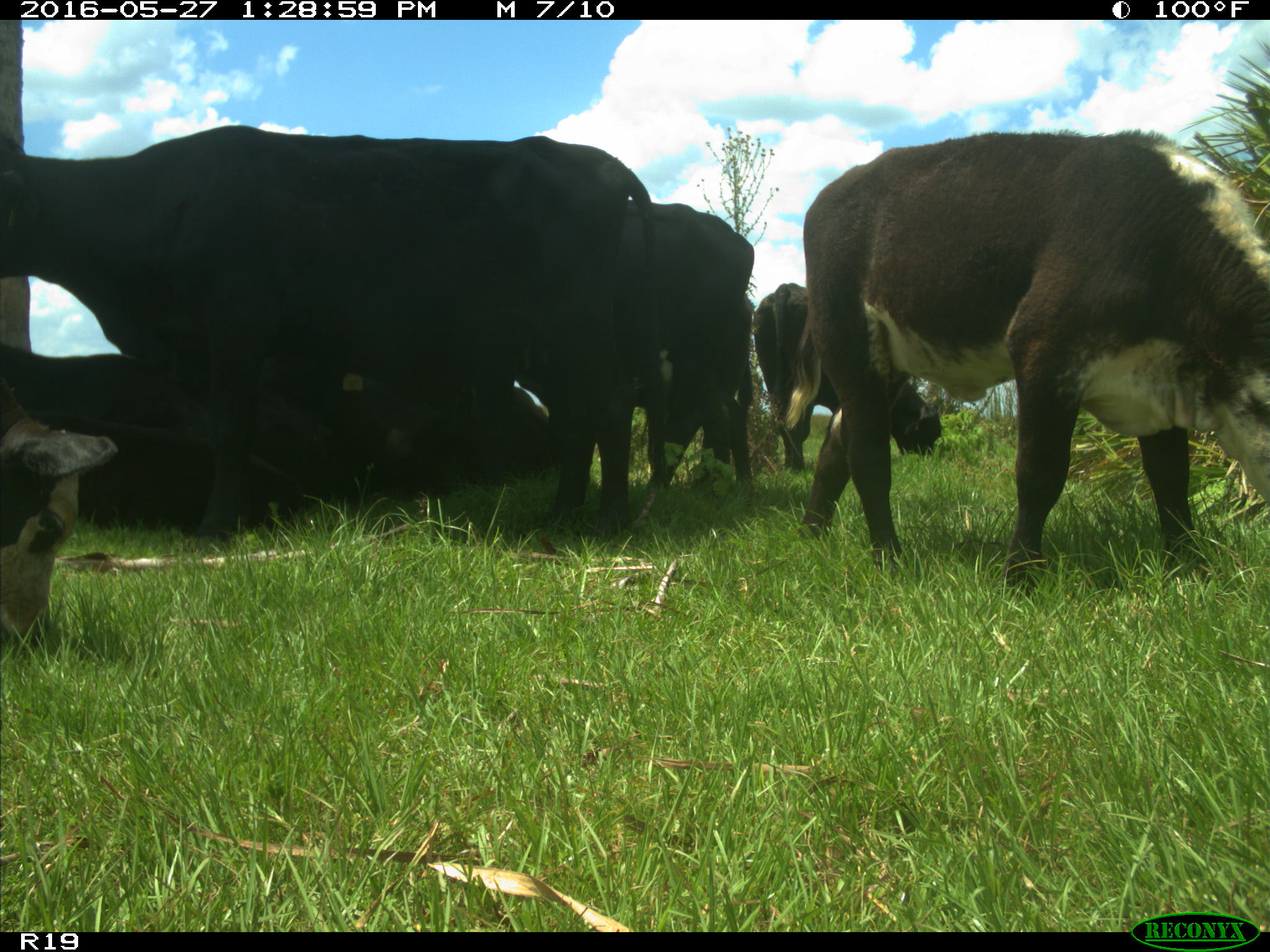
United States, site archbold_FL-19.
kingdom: Animalia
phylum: Chordata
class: Mammalia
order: Artiodactyla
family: Bovidae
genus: Bos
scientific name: Bos taurus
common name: domestic cow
Bos taurus (domestic cow).